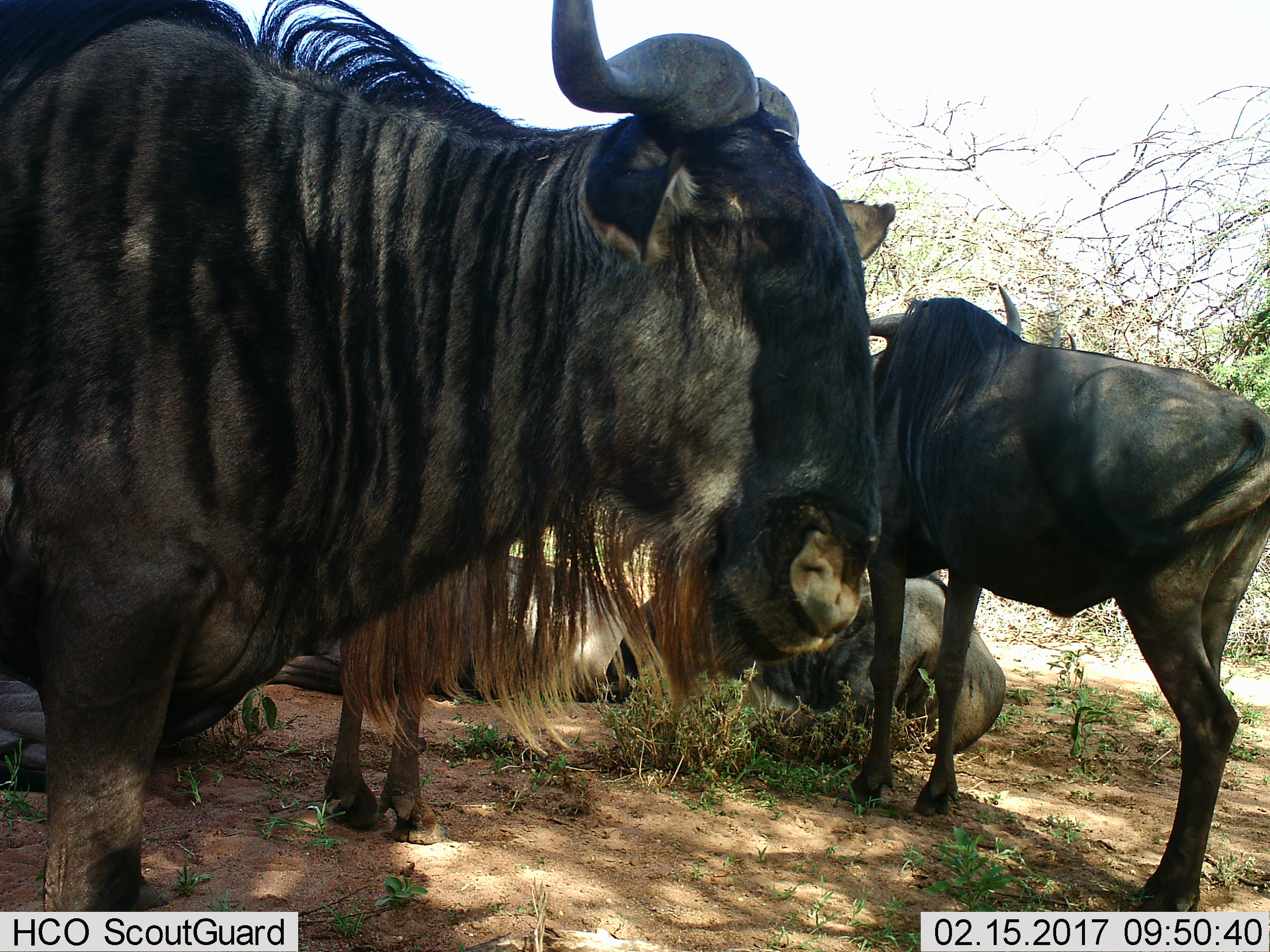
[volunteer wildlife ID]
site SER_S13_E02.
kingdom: Animalia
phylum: Chordata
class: Mammalia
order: Artiodactyla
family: Bovidae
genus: Connochaetes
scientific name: Connochaetes taurinus taurinus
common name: blue wildebeest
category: wildebeestblue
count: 5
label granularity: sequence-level